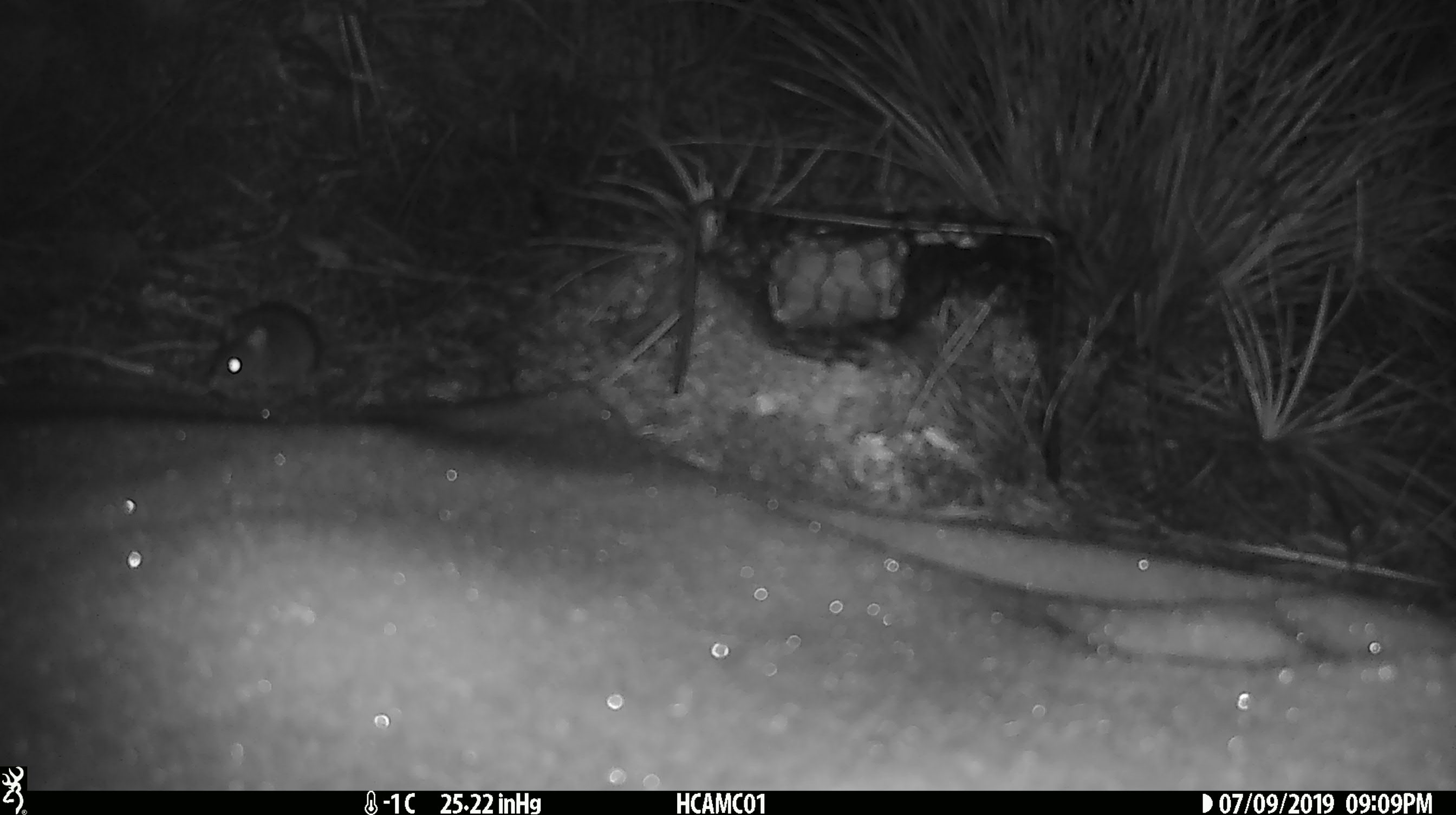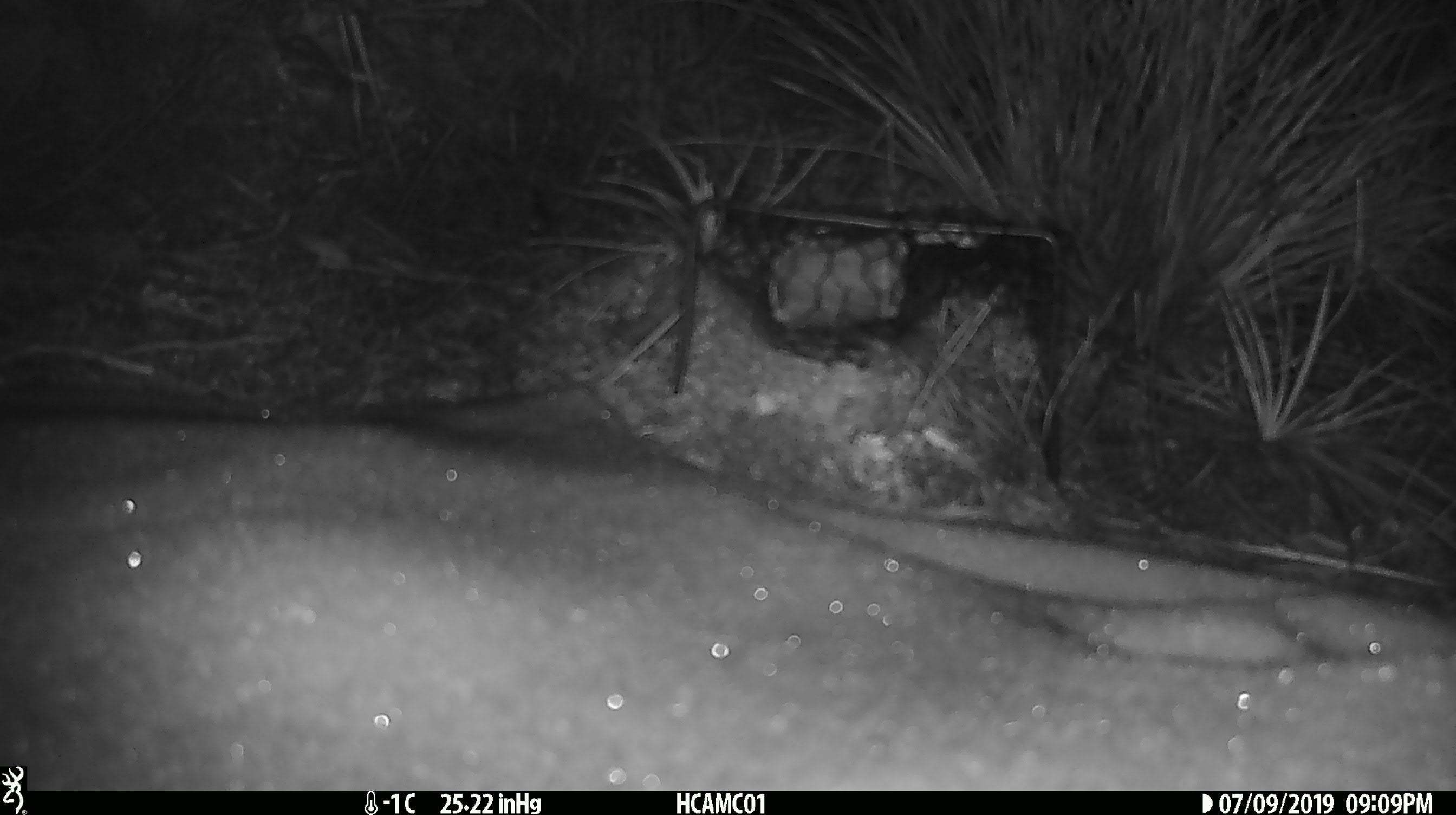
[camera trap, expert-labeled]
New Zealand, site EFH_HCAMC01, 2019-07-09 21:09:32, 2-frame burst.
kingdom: Animalia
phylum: Chordata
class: Mammalia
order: Rodentia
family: Muridae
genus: Mus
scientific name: Mus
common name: mouse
Mouse (Mus).